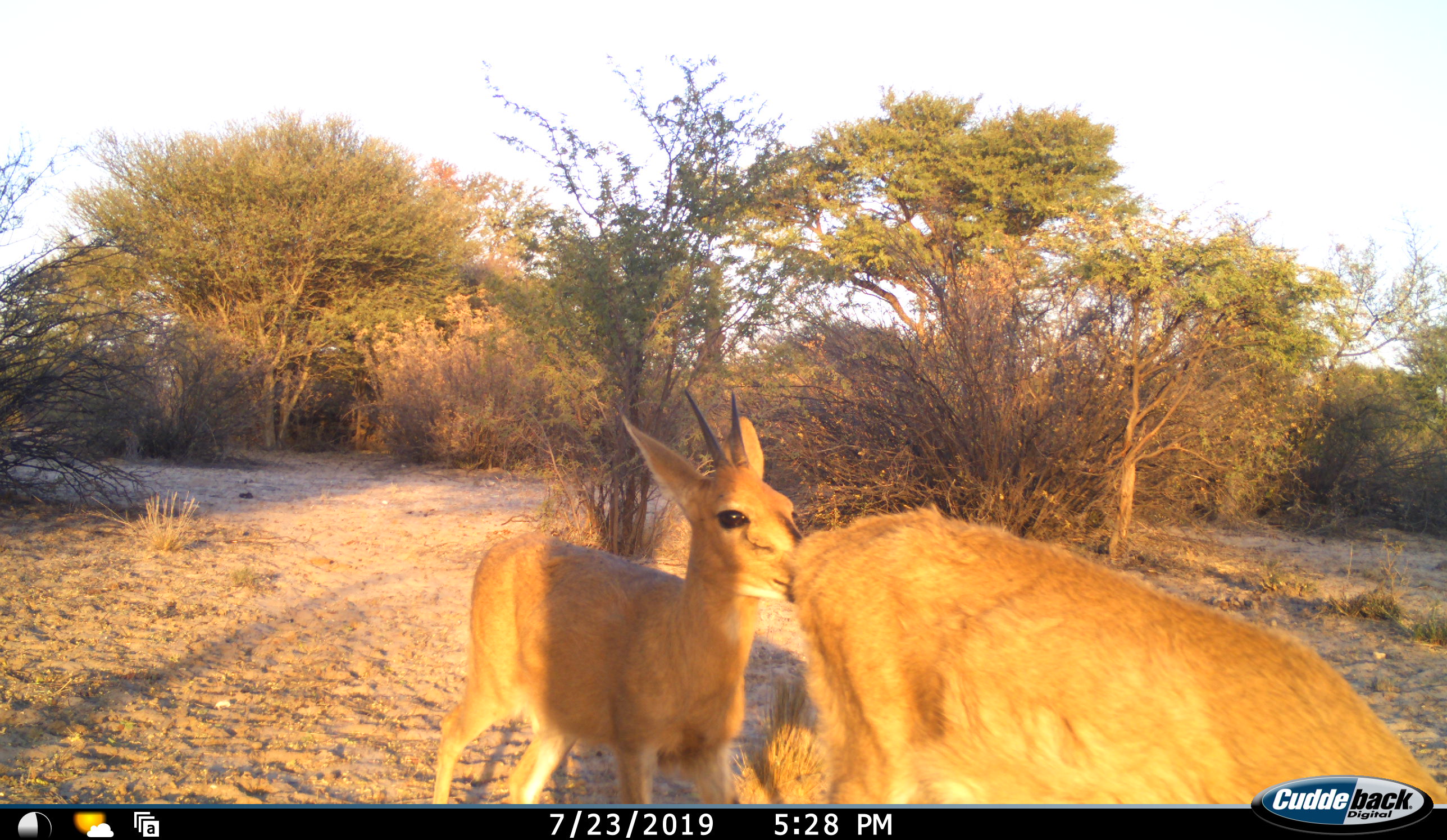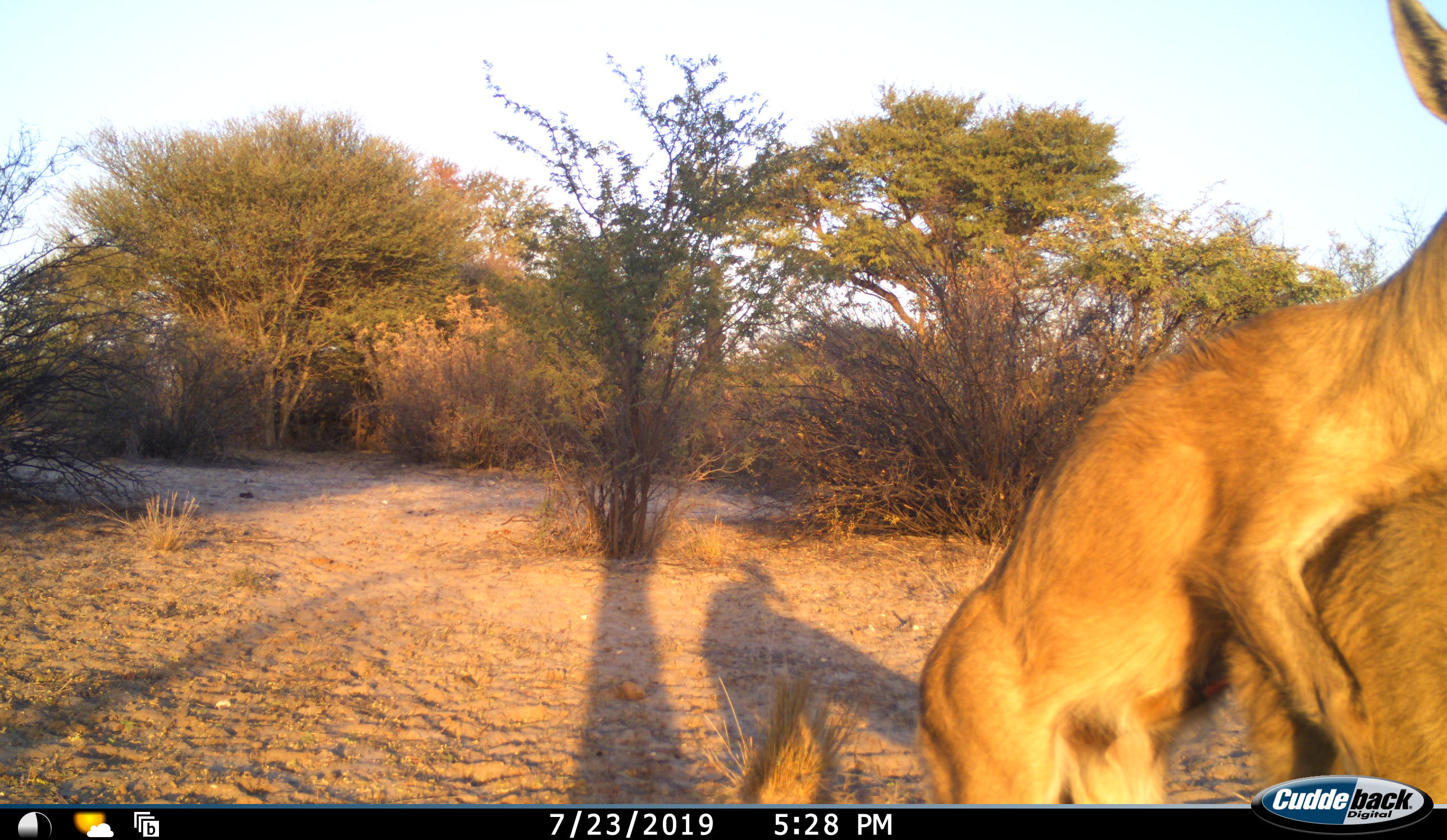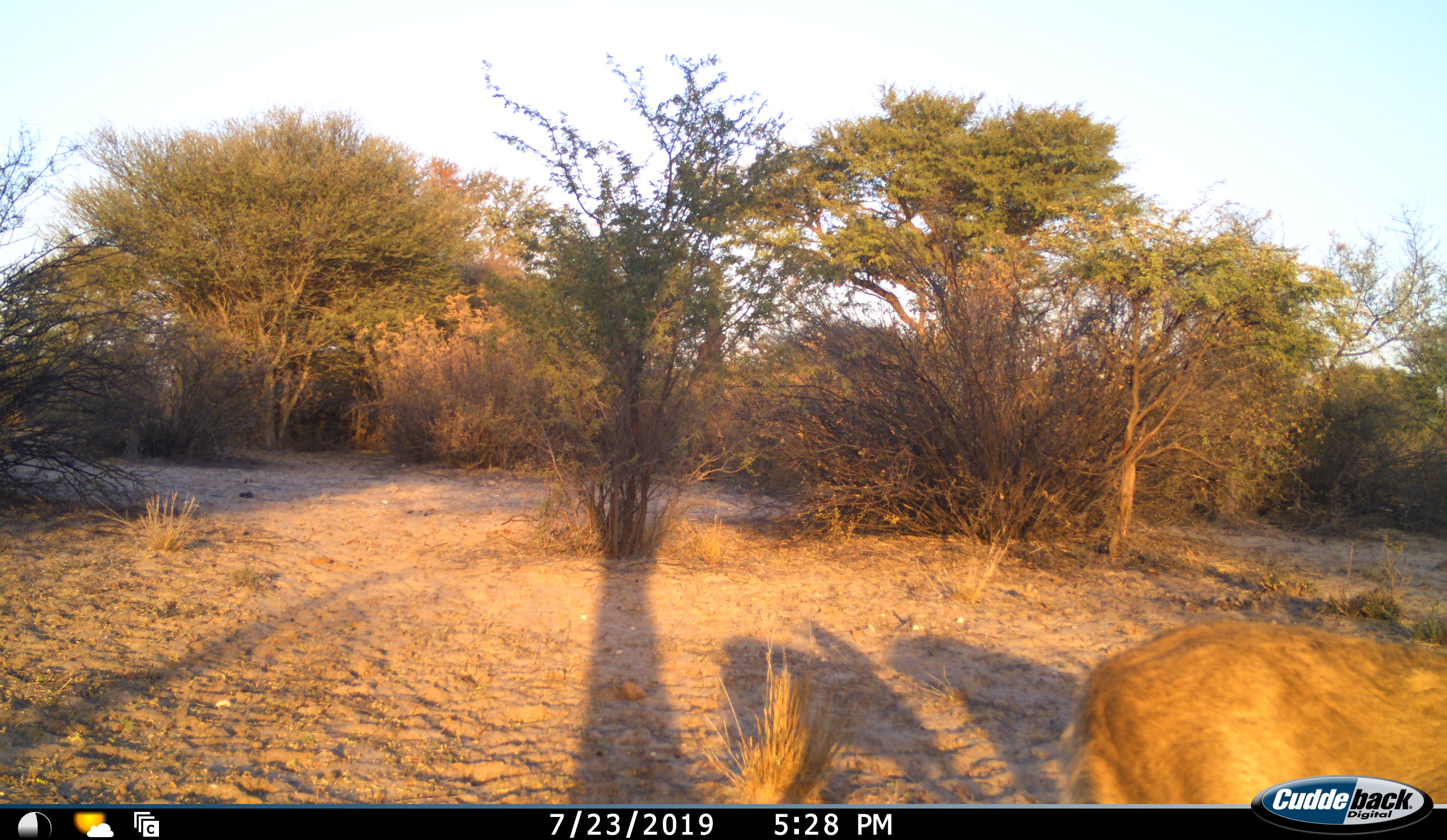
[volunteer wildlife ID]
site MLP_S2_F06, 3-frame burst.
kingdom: Animalia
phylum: Chordata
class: Mammalia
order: Artiodactyla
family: Bovidae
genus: Sylvicapra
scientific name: Sylvicapra grimmia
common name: common duiker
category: duikercommongrey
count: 2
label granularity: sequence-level